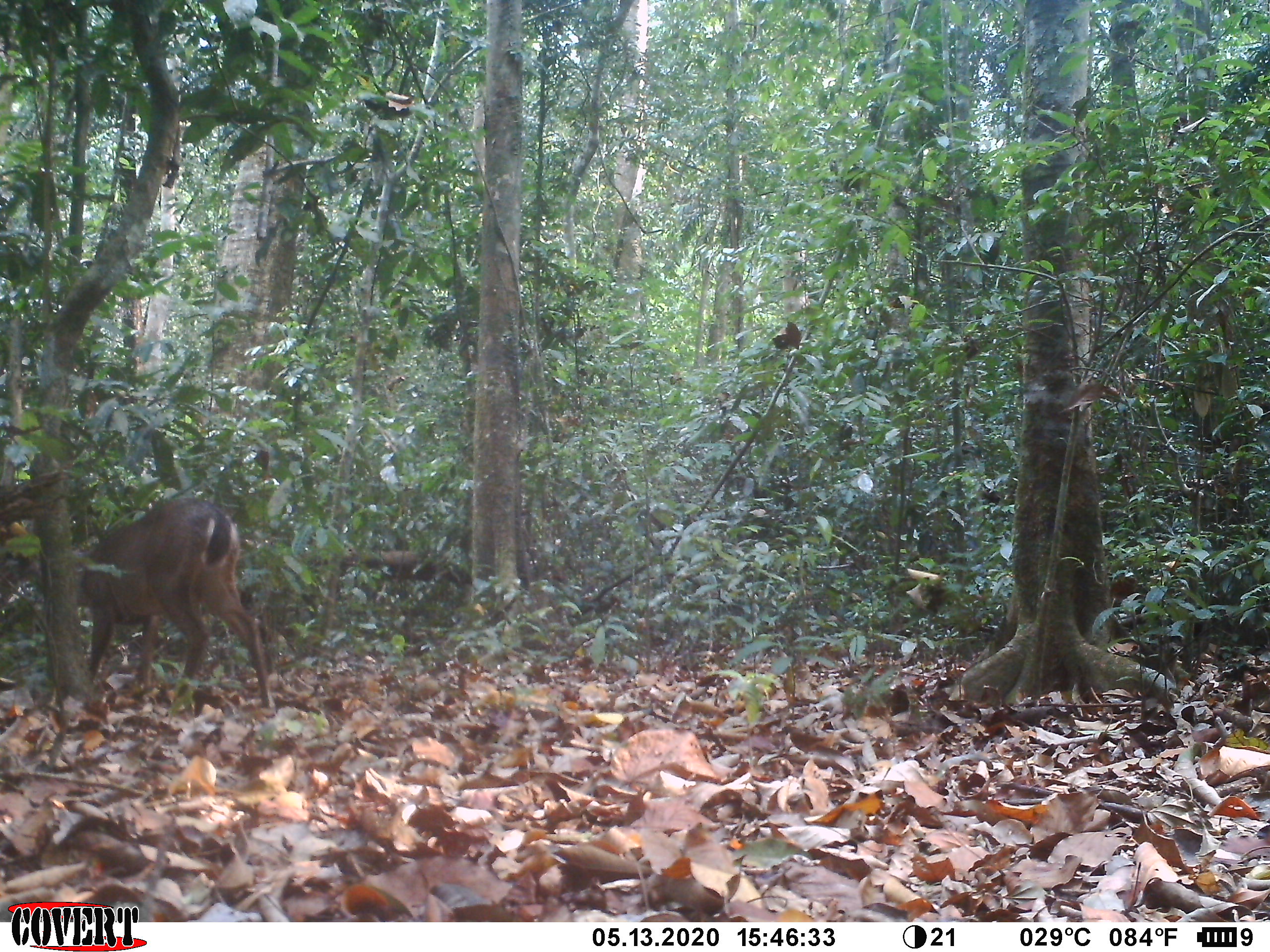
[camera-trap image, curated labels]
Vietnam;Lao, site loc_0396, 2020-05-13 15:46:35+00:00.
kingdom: Animalia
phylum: Chordata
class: Mammalia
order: Artiodactyla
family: Cervidae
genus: Muntiacus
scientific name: Muntiacus vuquangensis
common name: large-antlered muntjac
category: large antlered muntjac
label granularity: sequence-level